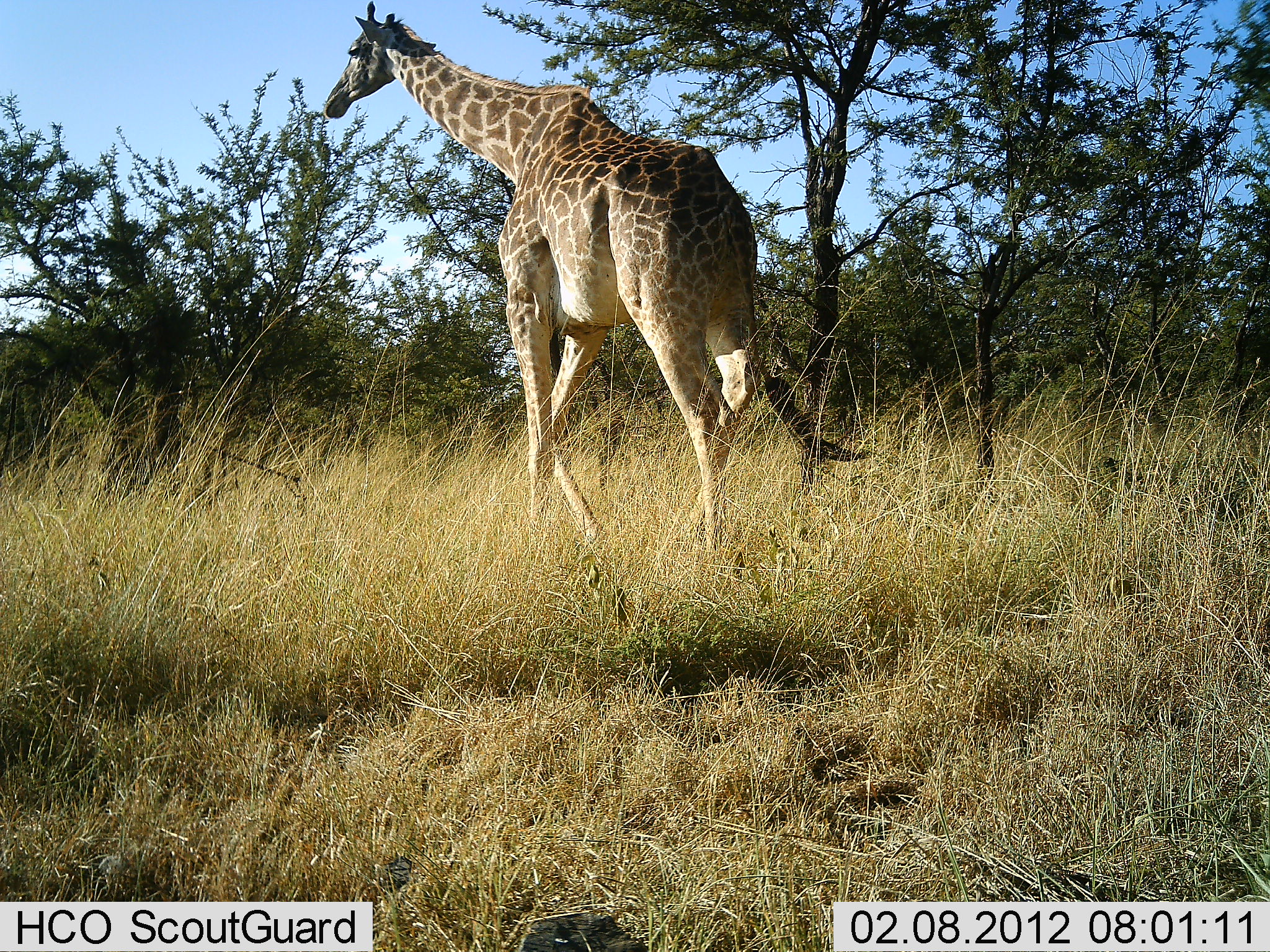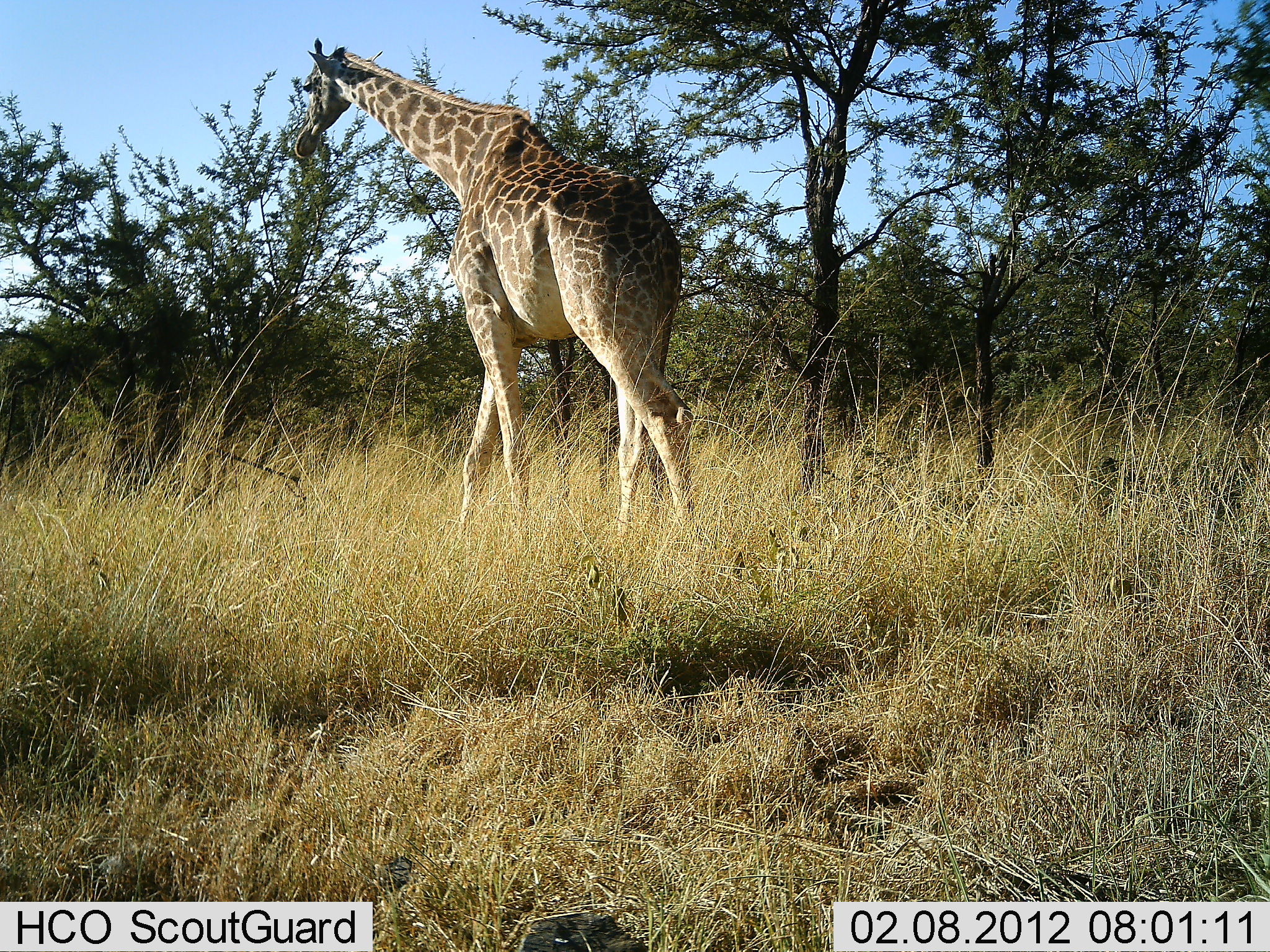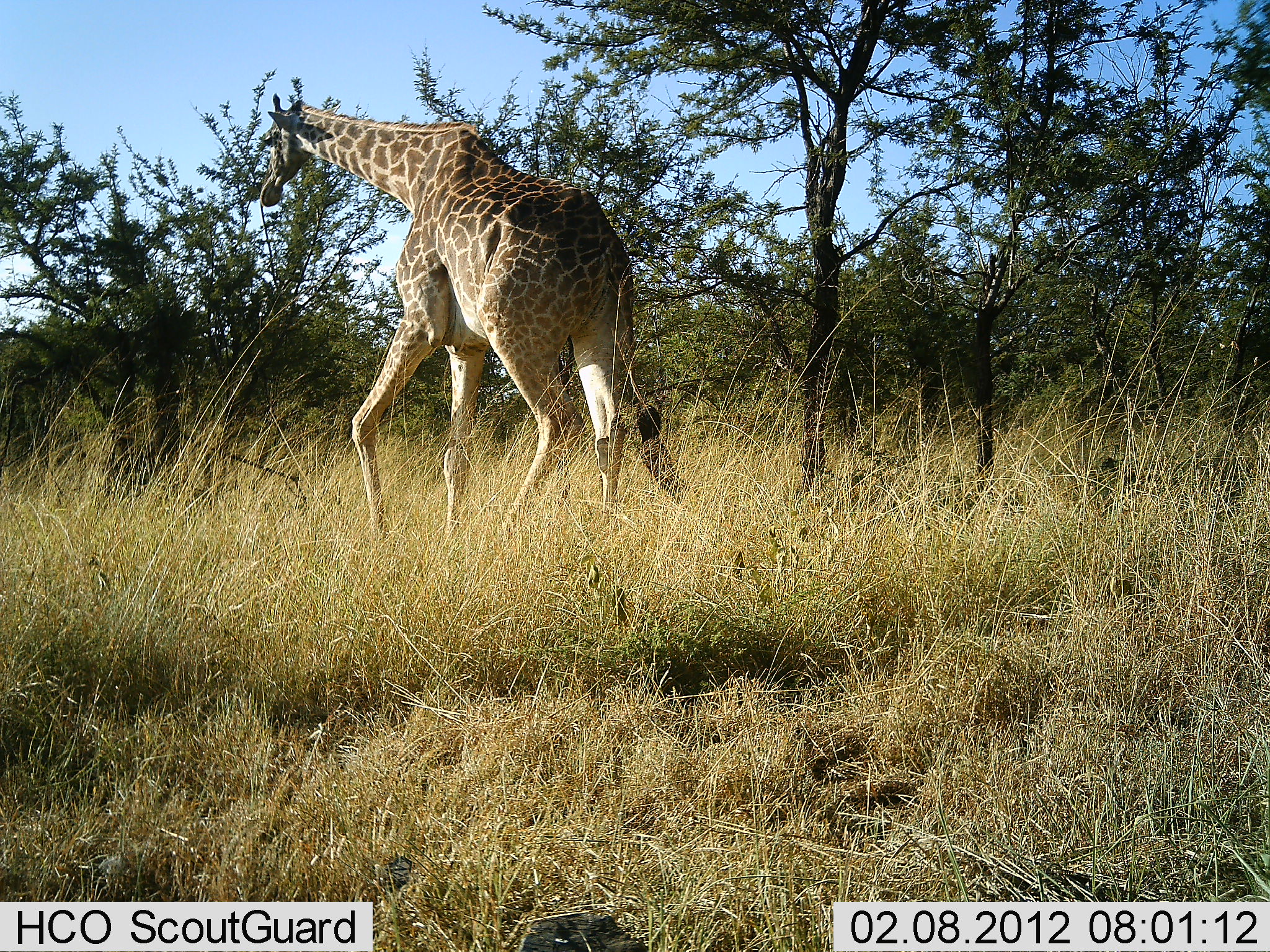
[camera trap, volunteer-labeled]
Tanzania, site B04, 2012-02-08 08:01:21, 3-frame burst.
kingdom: Animalia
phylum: Chordata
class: Mammalia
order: Artiodactyla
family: Giraffidae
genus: Giraffa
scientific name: Giraffa camelopardalis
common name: giraffe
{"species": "giraffe (Giraffa camelopardalis)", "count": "1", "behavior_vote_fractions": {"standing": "8%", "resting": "0%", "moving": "100%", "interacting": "0%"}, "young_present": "0%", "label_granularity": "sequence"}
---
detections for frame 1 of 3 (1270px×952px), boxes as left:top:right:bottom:
animal: 325:0:879:557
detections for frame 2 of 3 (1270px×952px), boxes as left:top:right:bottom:
animal: 295:39:705:546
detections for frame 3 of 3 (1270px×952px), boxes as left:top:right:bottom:
animal: 260:92:738:547